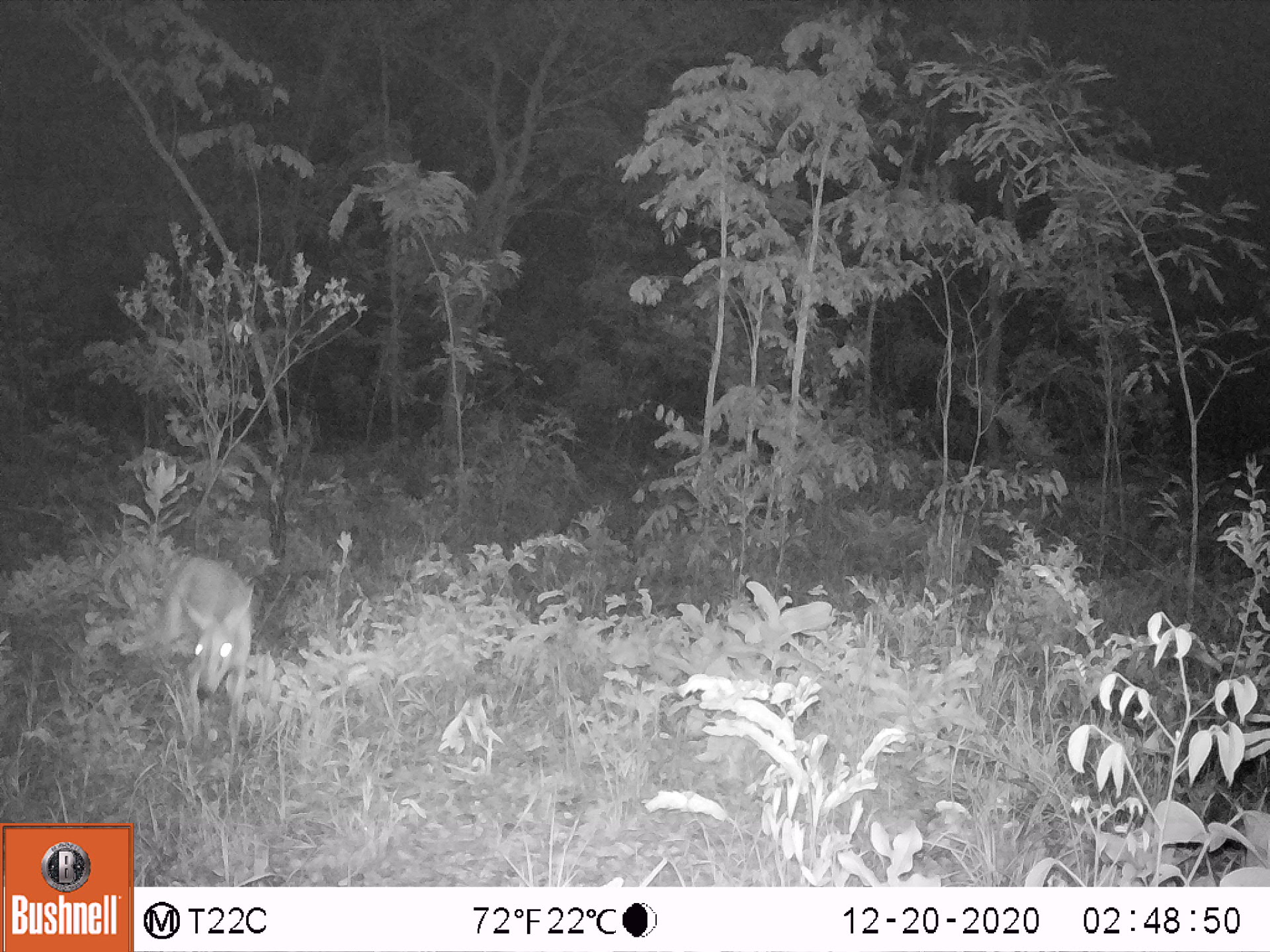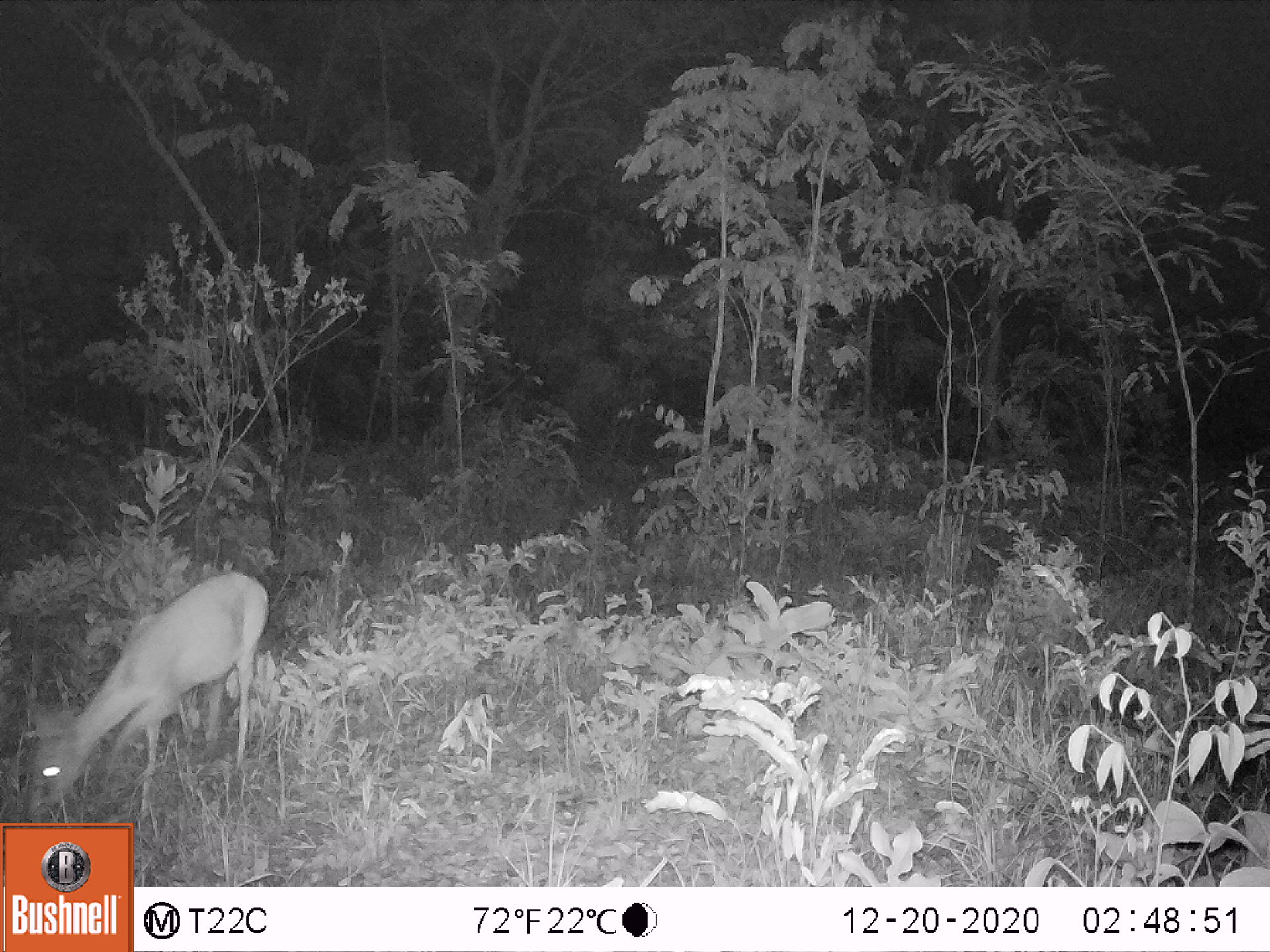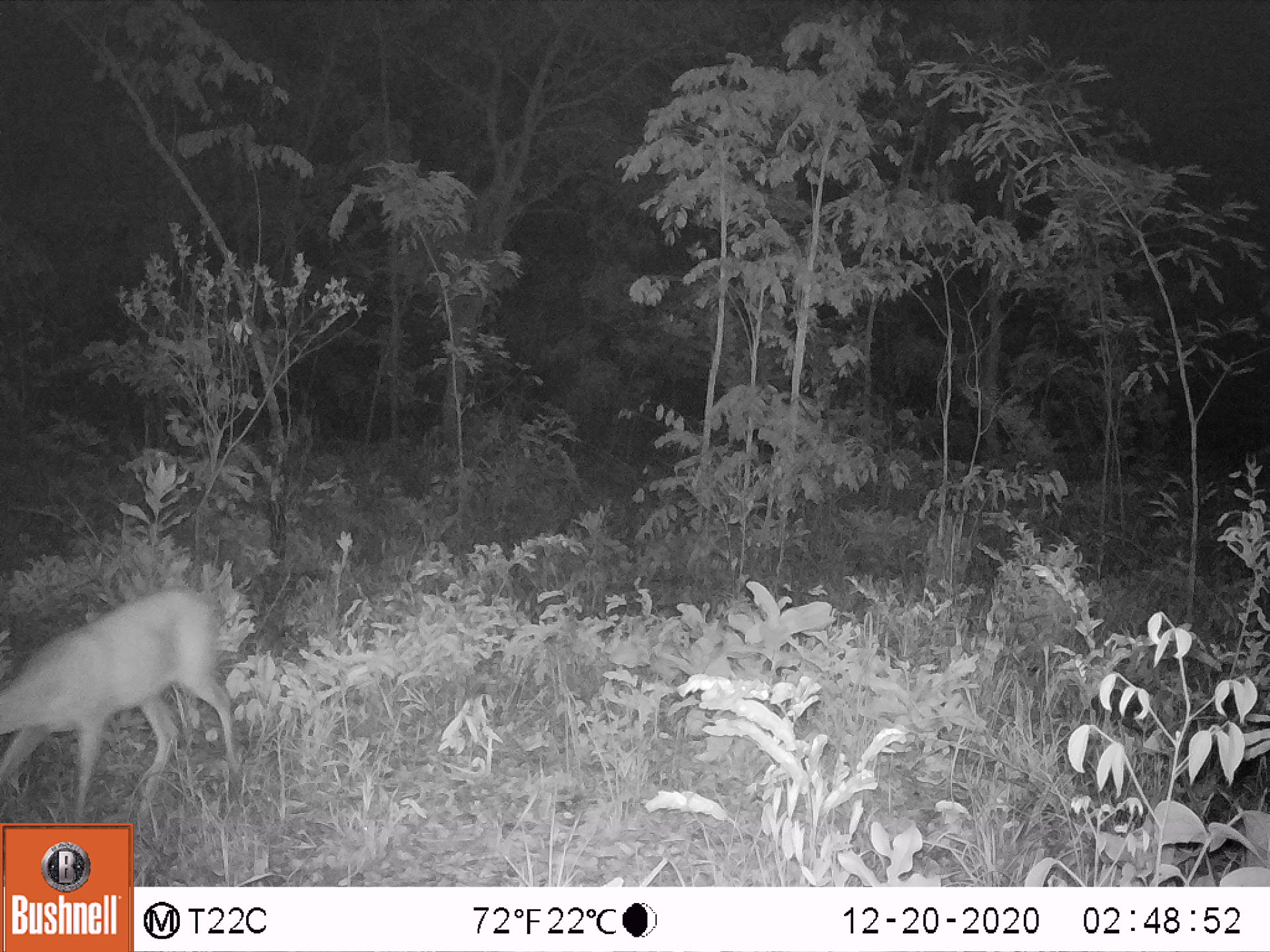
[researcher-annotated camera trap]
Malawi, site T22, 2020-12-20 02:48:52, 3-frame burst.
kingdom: Animalia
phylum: Chordata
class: Mammalia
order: Artiodactyla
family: Bovidae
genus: Sylvicapra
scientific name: Sylvicapra grimmia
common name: common duiker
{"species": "common duiker (Sylvicapra grimmia)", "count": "1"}